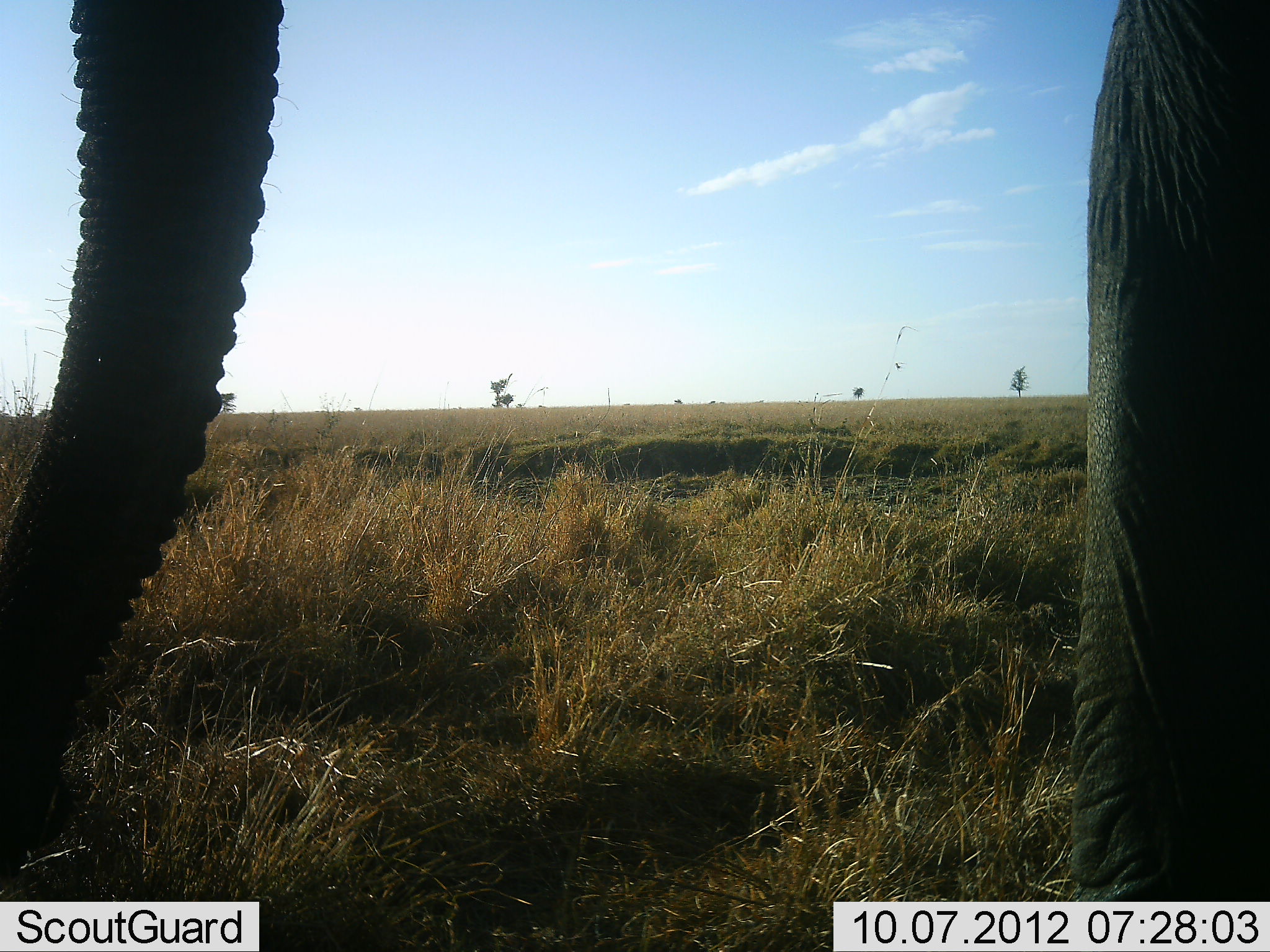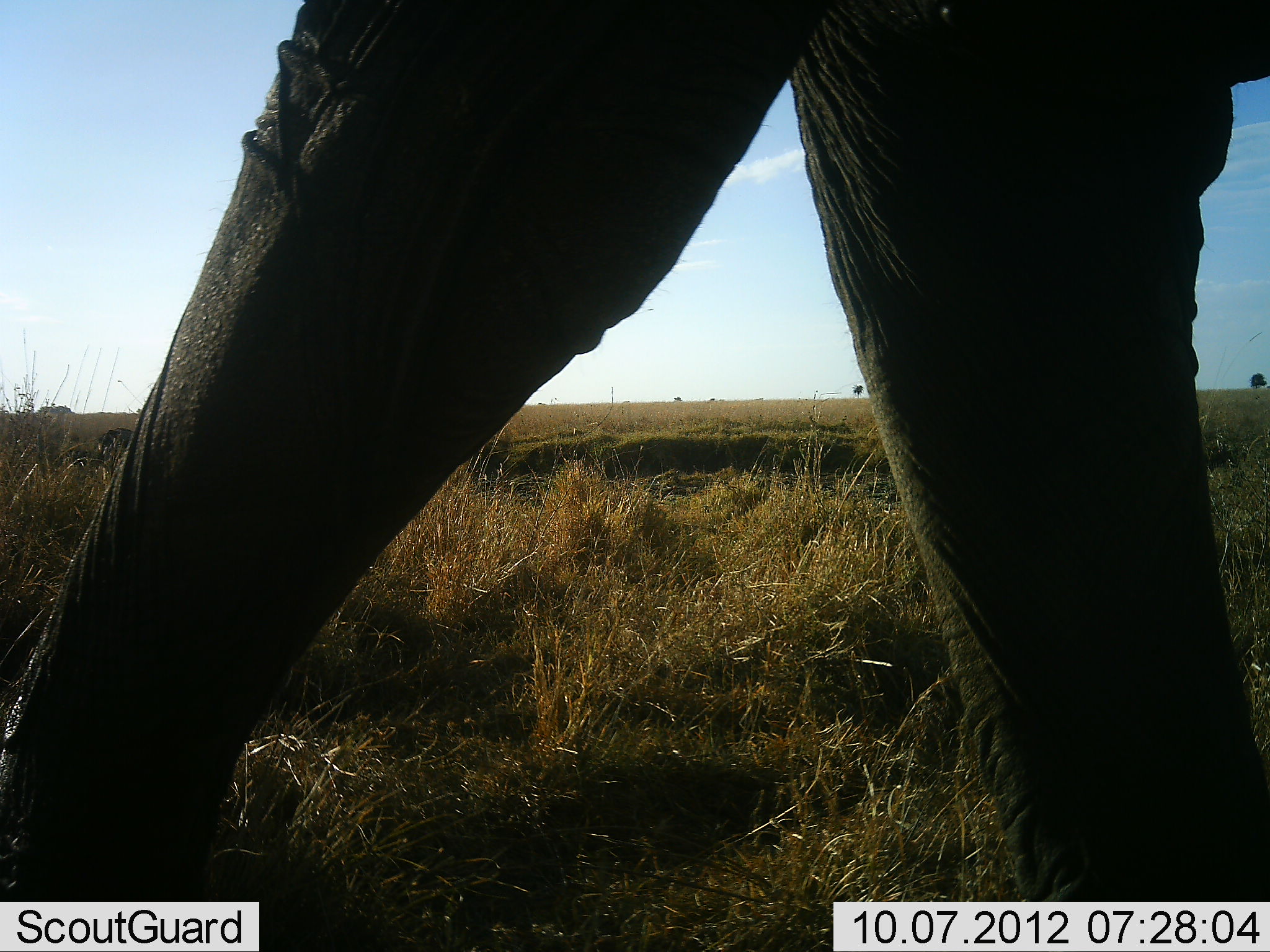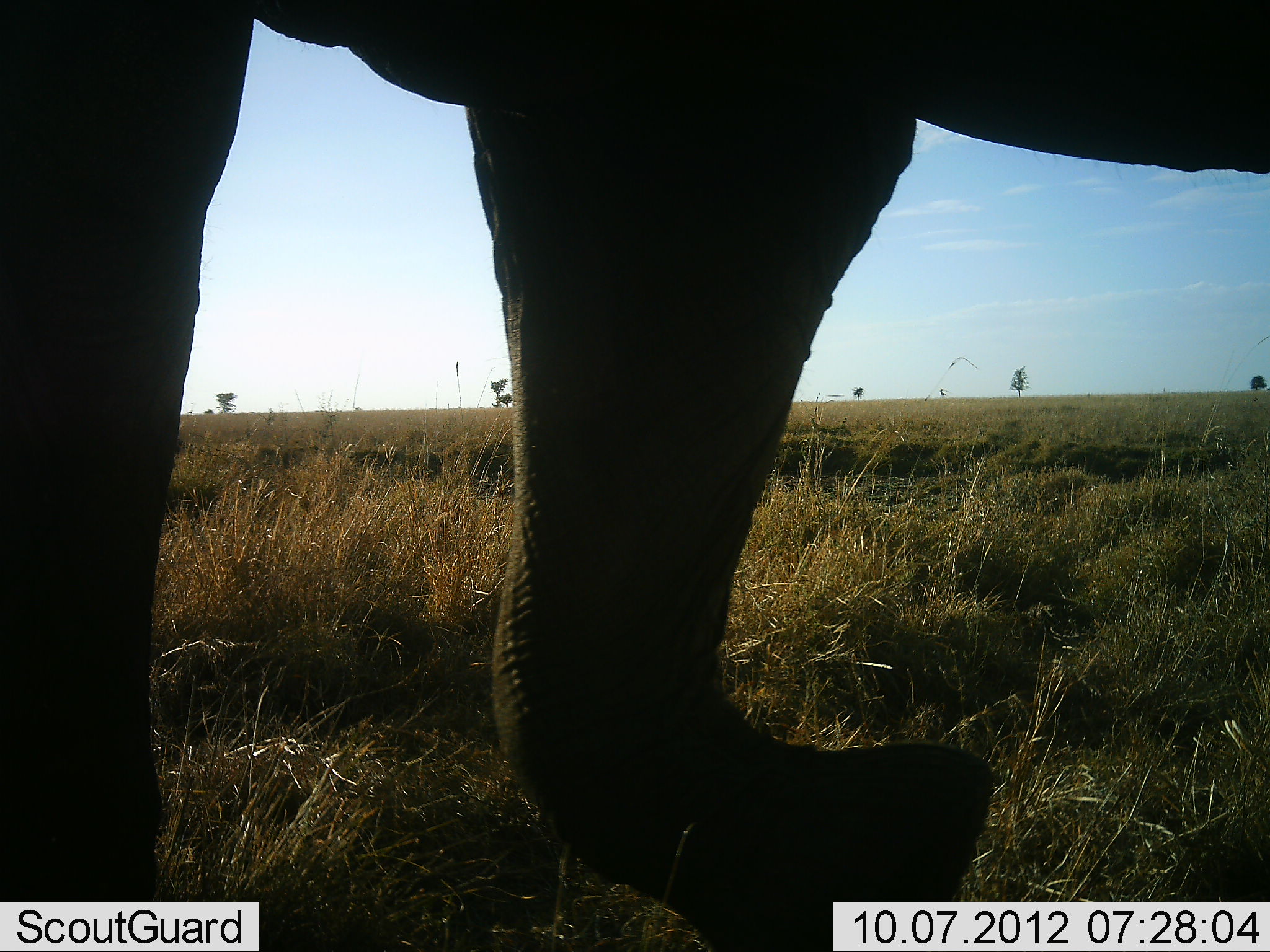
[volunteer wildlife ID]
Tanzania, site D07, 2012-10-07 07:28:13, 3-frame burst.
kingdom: Animalia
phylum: Chordata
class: Mammalia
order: Proboscidea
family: Elephantidae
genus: Loxodonta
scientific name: Loxodonta africana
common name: african bush elephant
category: elephant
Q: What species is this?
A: Elephant (african bush elephant) (Loxodonta africana).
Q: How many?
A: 1.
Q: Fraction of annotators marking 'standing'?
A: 0%.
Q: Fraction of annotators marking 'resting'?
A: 0%.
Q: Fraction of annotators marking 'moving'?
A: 100%.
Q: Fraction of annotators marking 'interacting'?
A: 0%.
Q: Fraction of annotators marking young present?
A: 0%.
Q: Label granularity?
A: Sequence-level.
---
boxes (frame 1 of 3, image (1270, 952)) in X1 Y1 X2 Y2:
animal: 1 0 1270 902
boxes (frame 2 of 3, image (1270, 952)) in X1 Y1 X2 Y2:
animal: 1 1 1270 902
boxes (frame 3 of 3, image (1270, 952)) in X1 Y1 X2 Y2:
animal: 1 1 1269 952